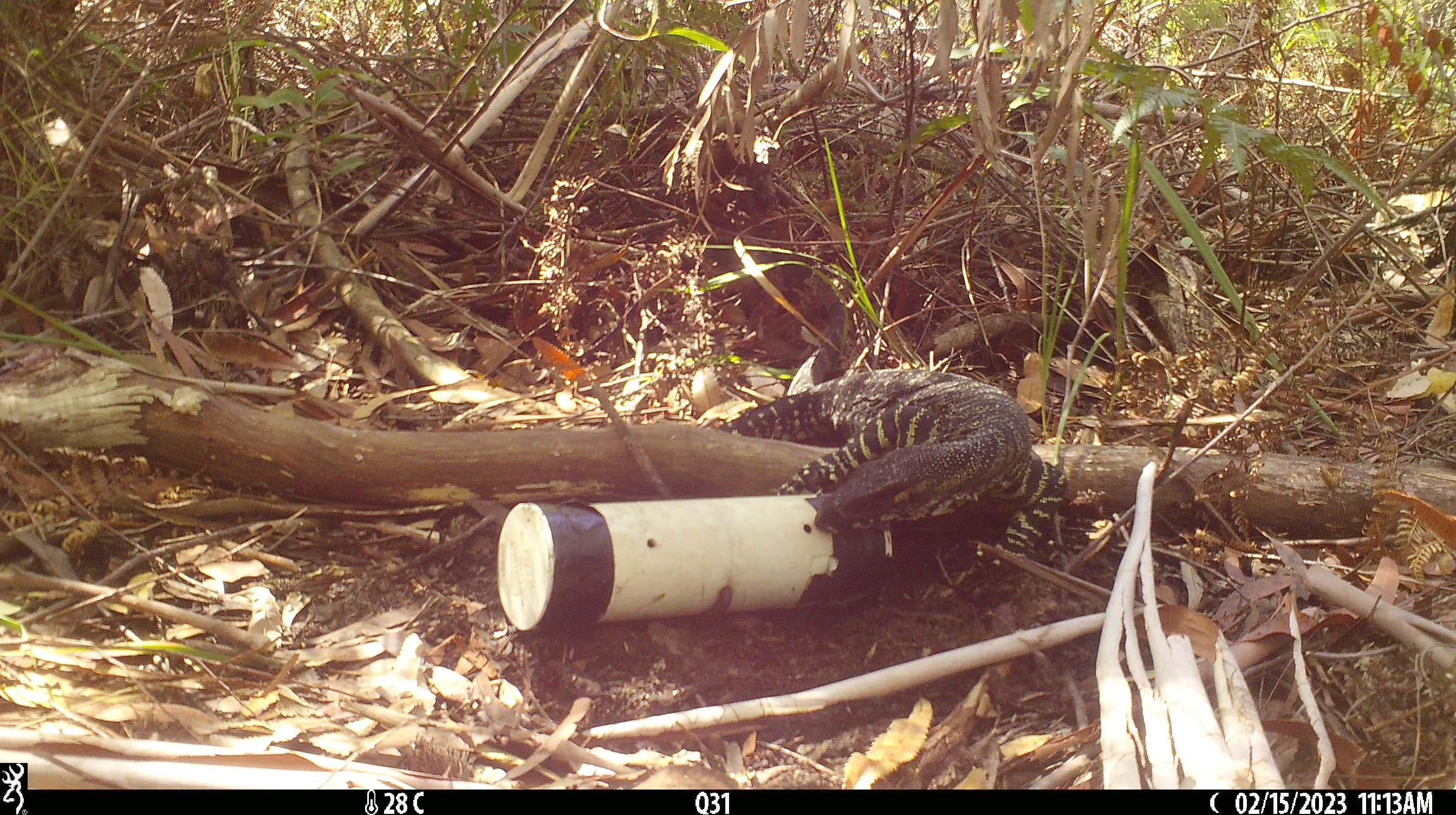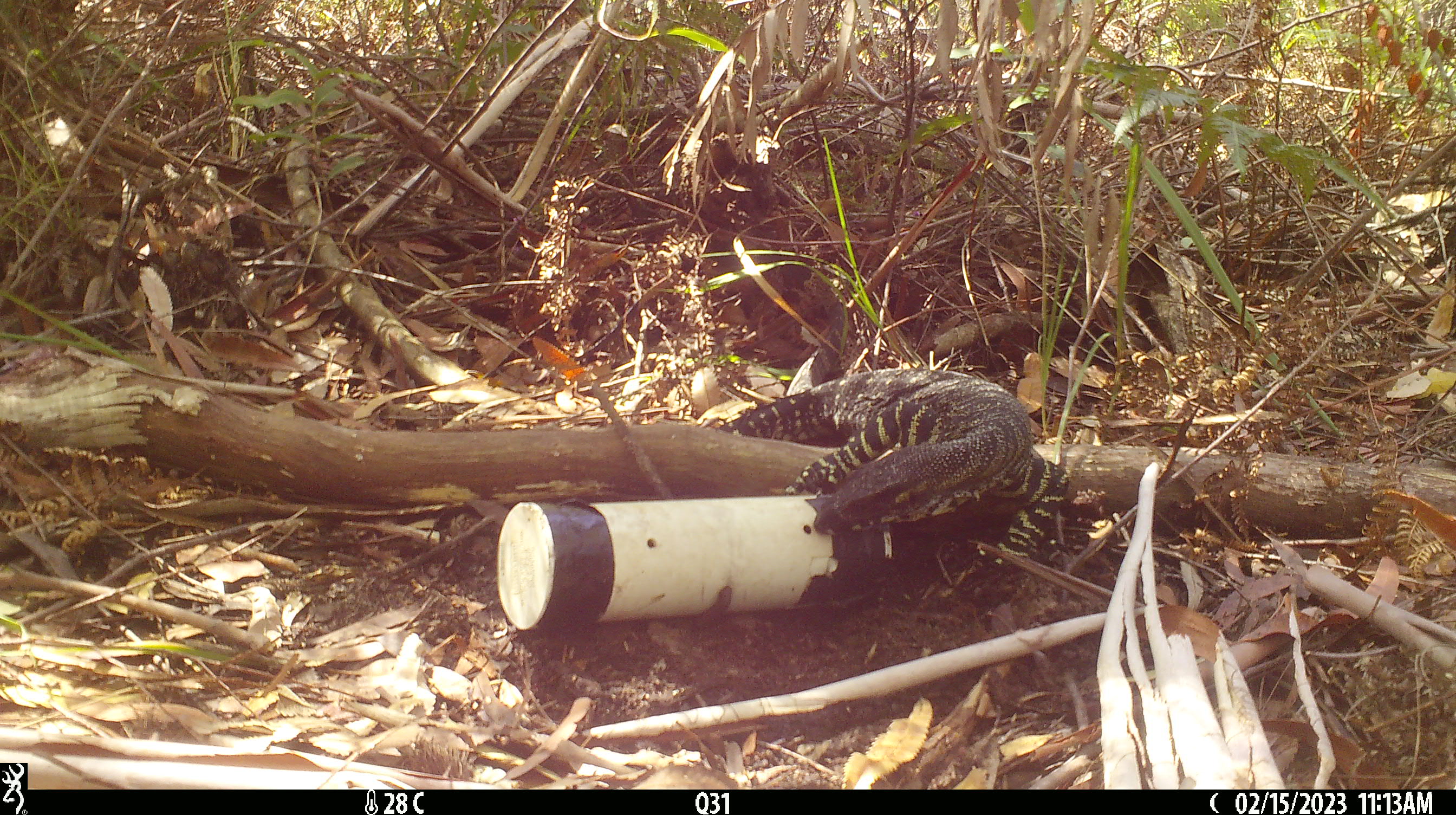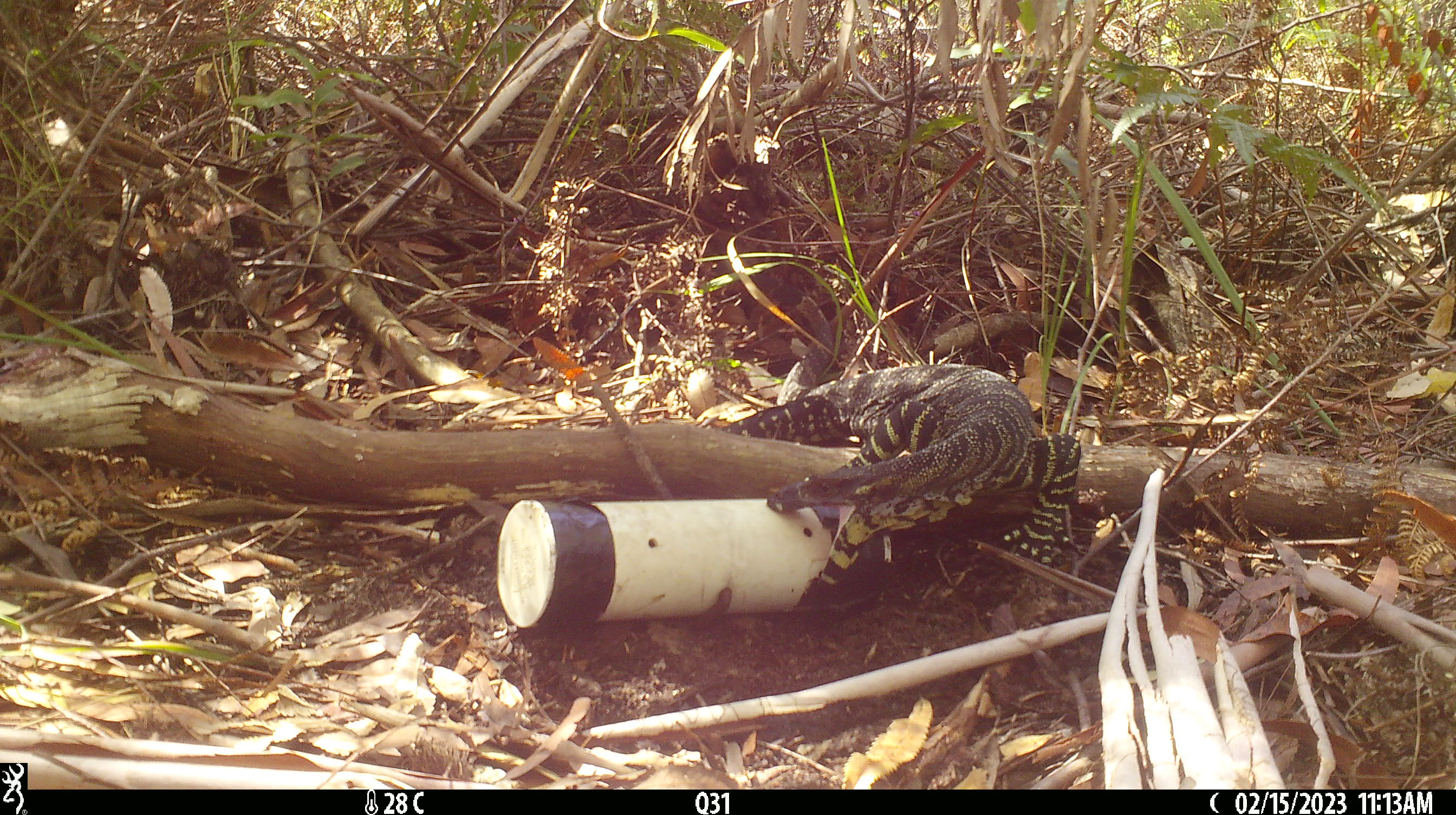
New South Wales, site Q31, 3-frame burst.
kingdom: Animalia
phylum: Chordata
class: Reptilia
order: Squamata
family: Varanidae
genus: Varanus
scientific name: Varanus varius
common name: lace monitor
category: goanna